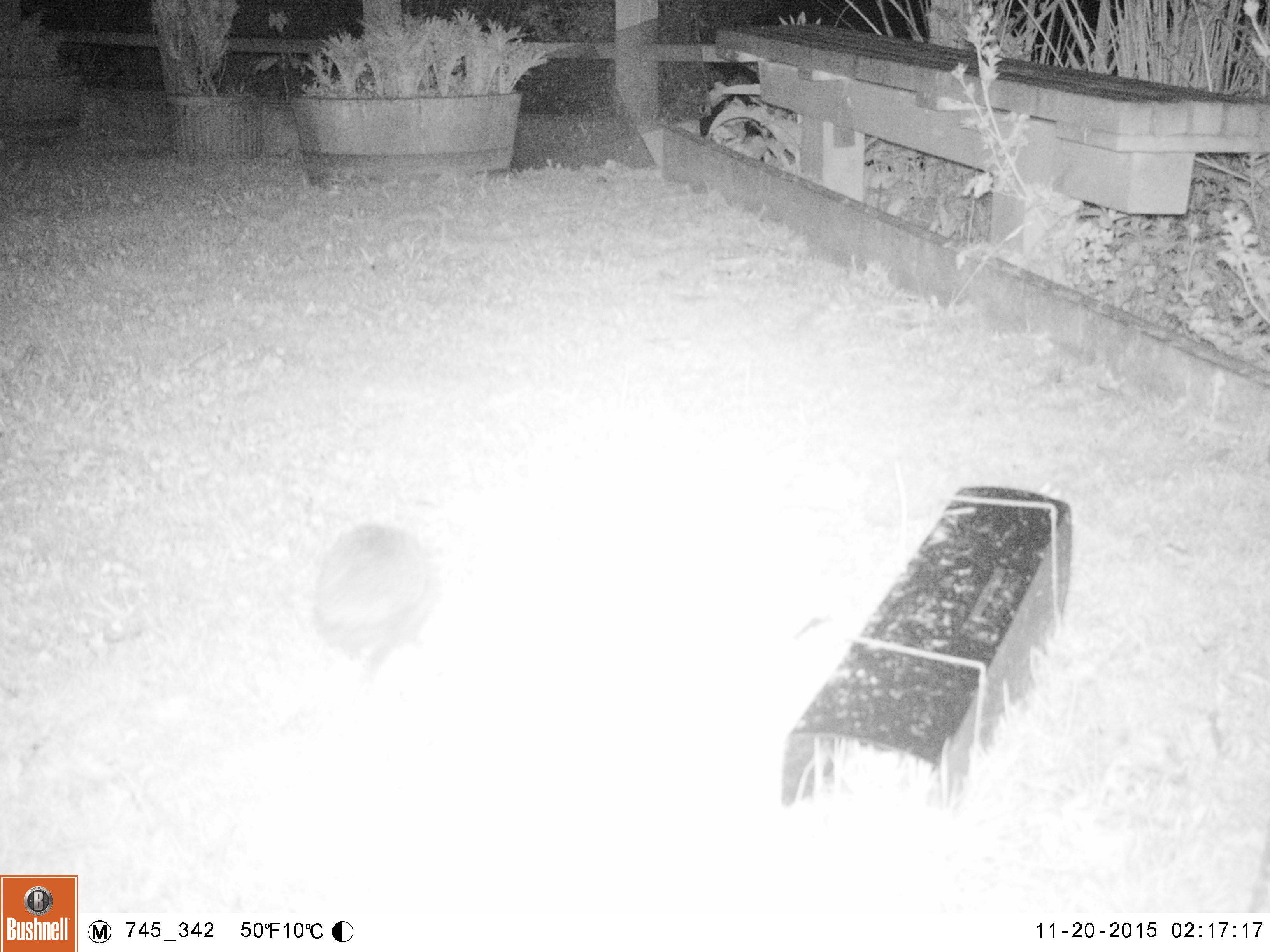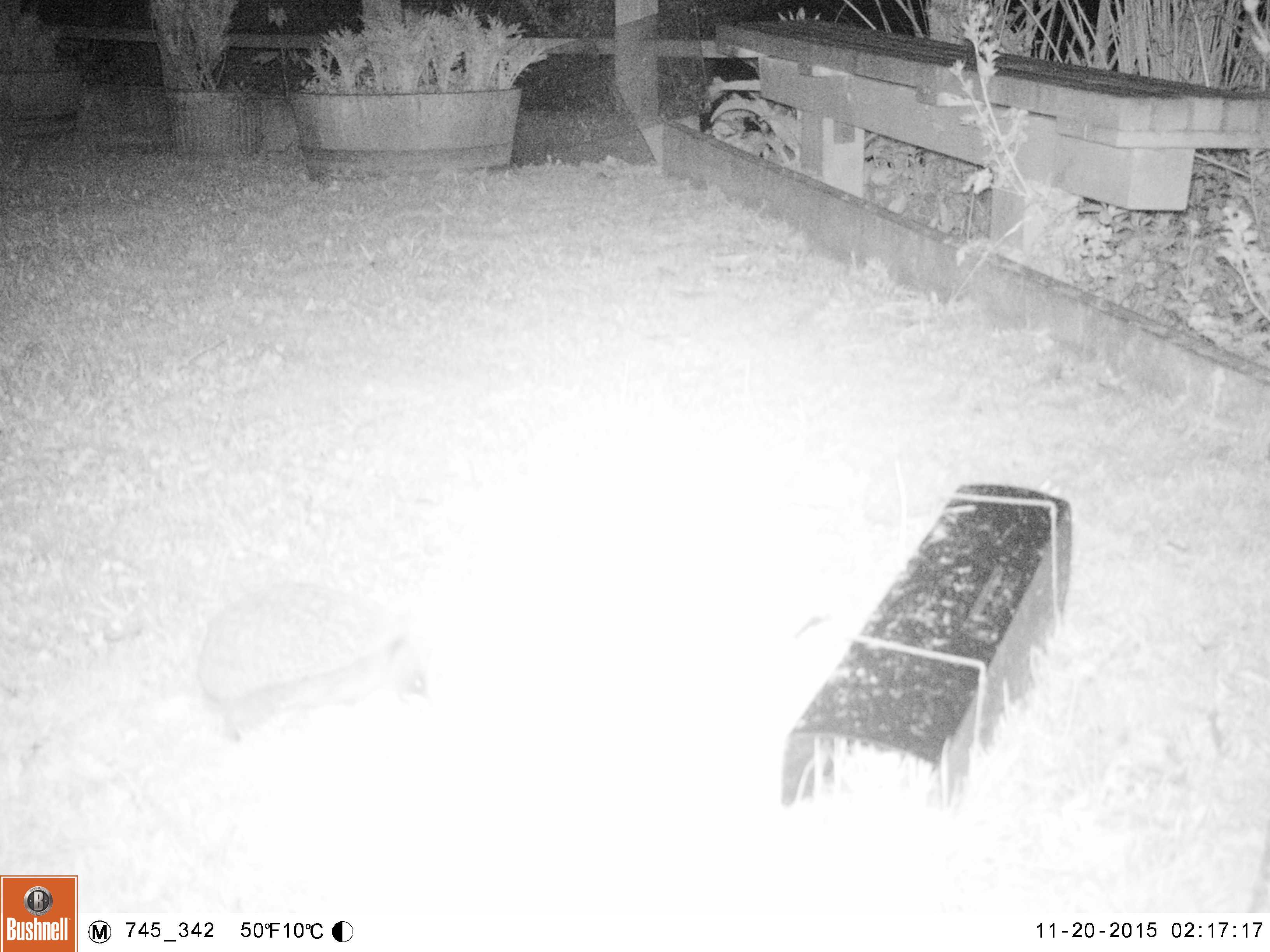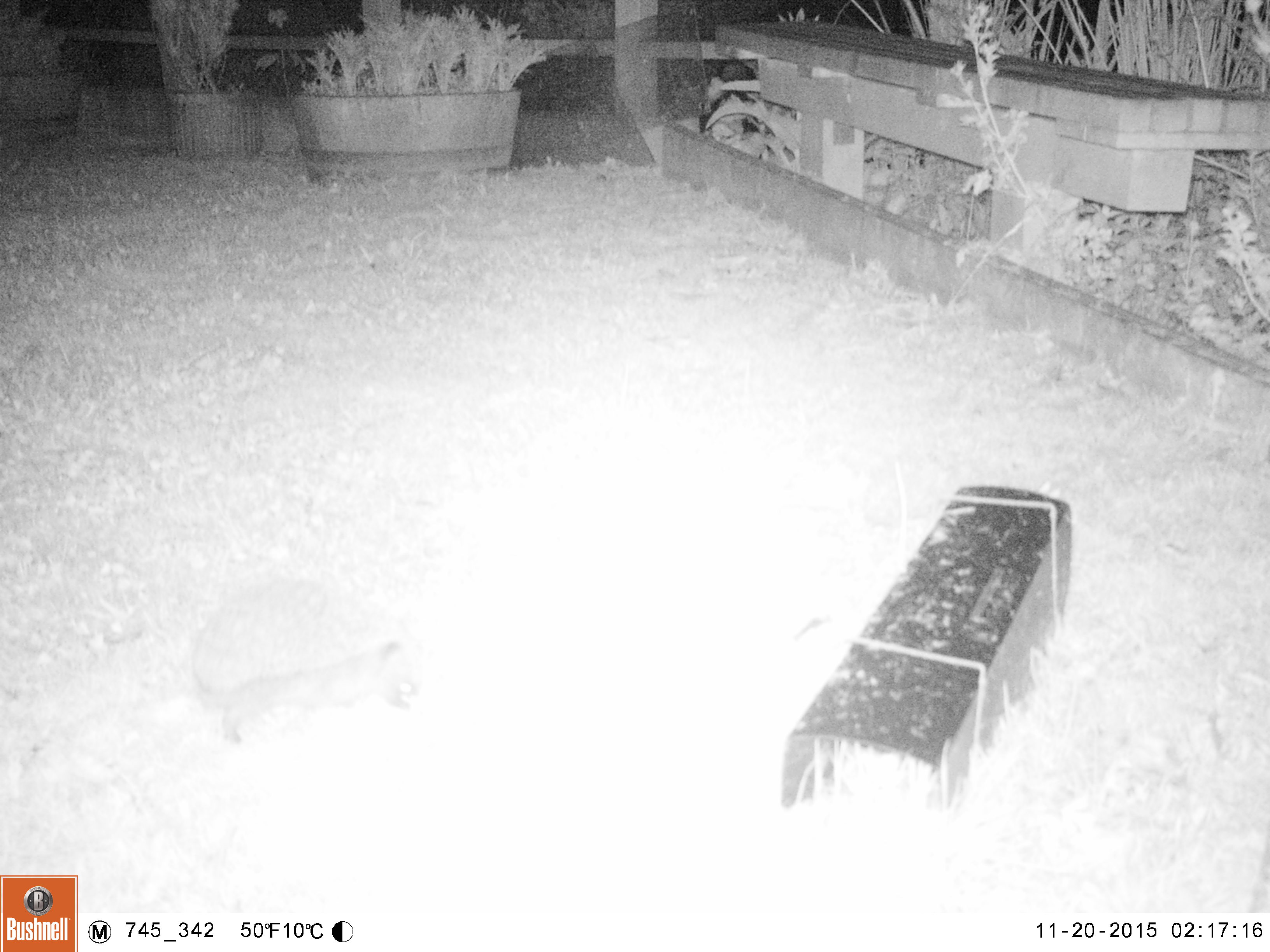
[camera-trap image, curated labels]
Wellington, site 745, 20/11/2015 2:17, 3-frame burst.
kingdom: Animalia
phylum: Chordata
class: Mammalia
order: Eulipotyphla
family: Erinaceidae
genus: Erinaceus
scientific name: Erinaceus europaeus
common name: hedgehog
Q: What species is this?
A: Hedgehog (Erinaceus europaeus).